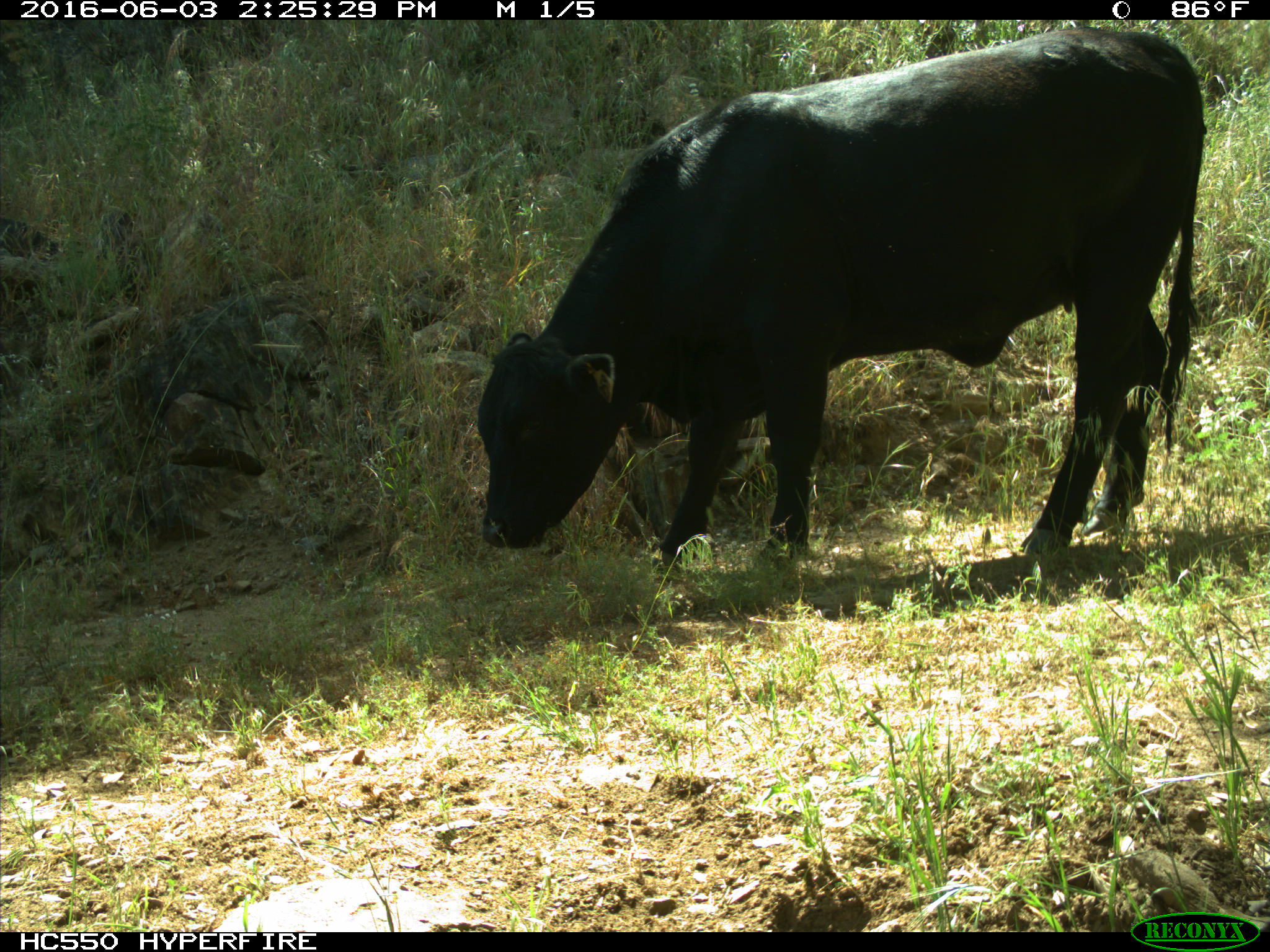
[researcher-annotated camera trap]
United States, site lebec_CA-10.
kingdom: Animalia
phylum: Chordata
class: Mammalia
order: Artiodactyla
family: Bovidae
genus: Bos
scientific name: Bos taurus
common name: domestic cow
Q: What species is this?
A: Bos taurus (domestic cow).